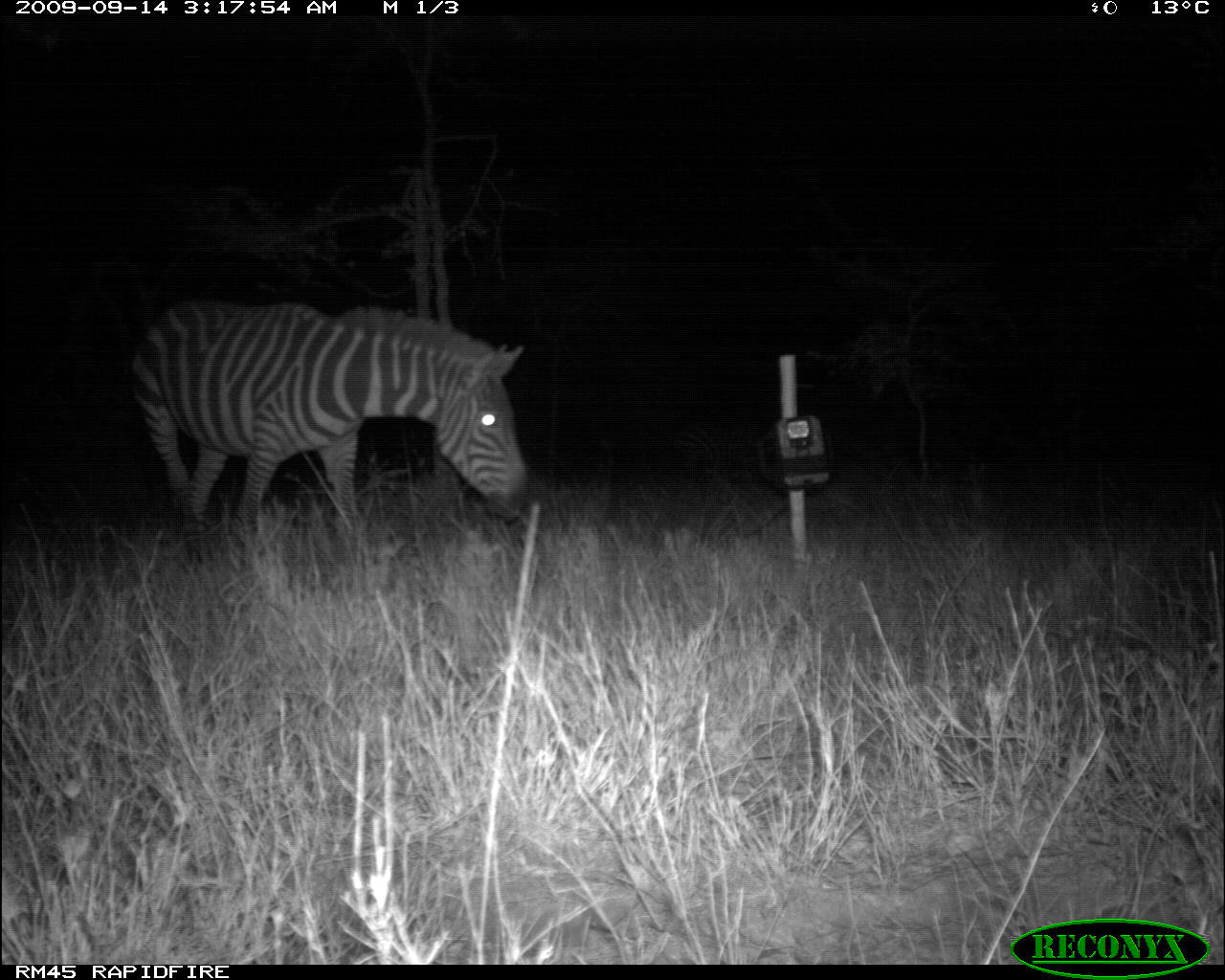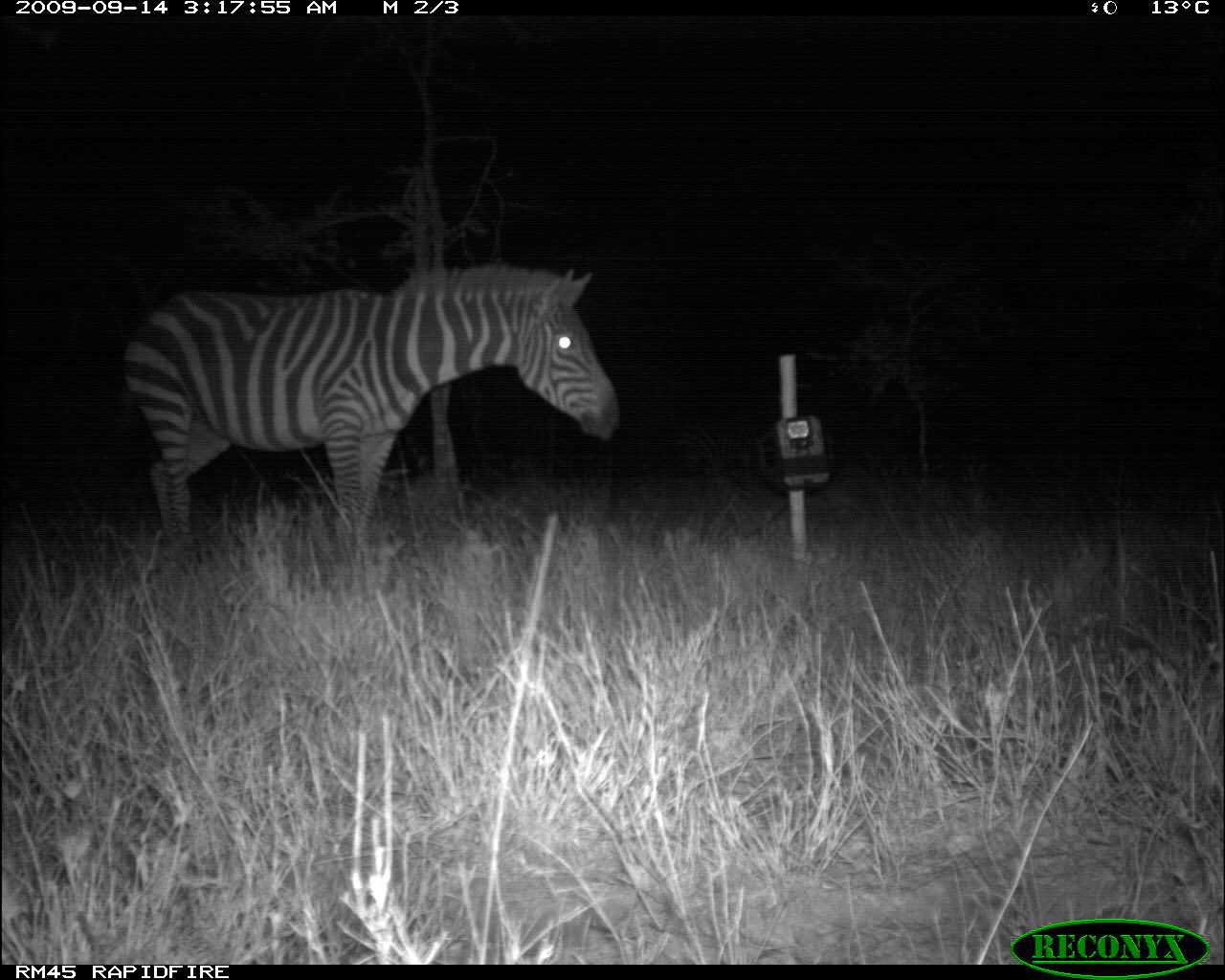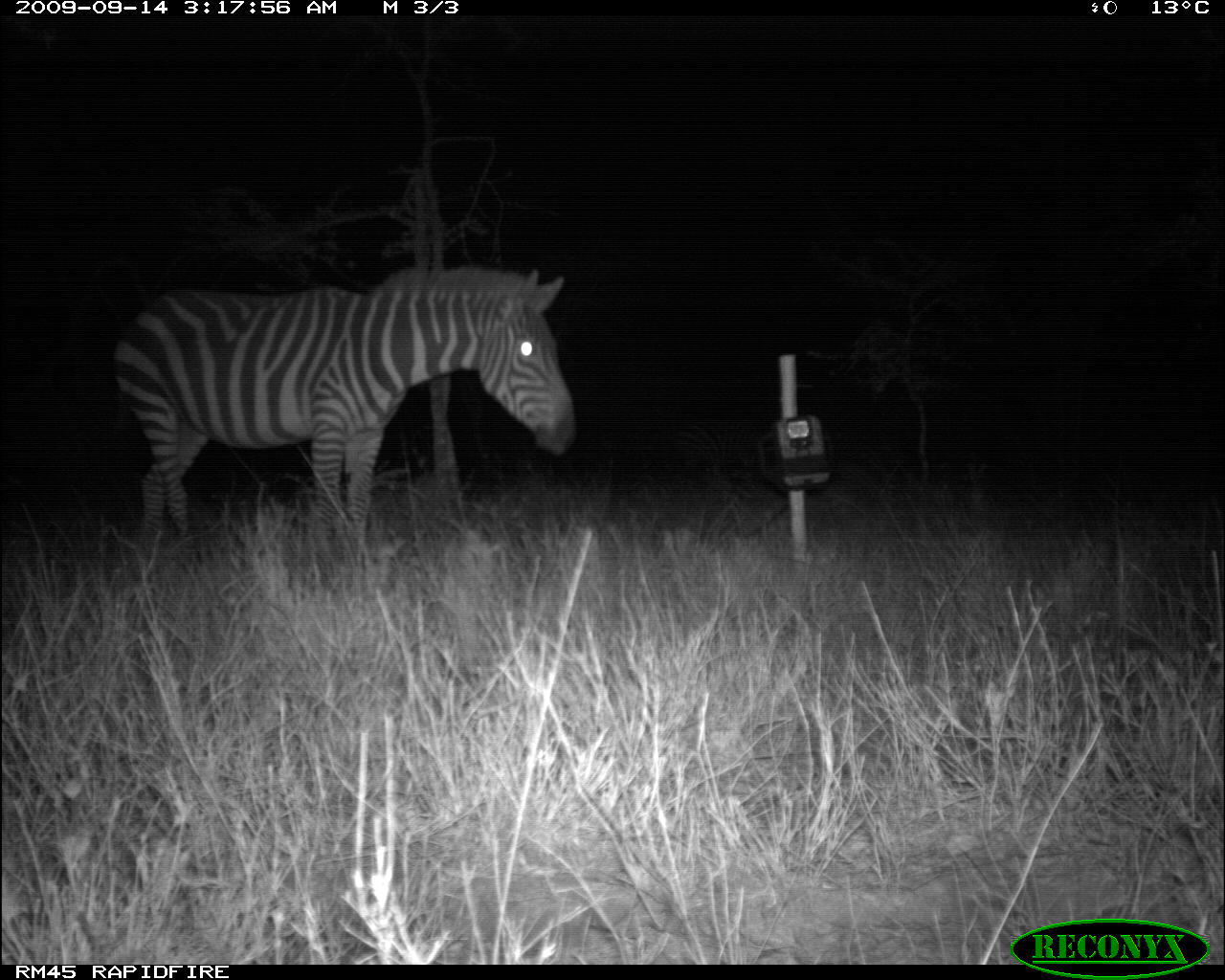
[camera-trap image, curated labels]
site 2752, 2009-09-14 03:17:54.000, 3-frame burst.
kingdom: Animalia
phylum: Chordata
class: Mammalia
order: Perissodactyla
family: Equidae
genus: Equus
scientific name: Equus quagga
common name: plains zebra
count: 2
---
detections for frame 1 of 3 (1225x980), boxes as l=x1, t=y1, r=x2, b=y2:
equus quagga: l=125, t=295, r=530, b=557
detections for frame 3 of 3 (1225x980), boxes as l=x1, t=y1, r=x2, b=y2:
equus quagga: l=106, t=263, r=578, b=557